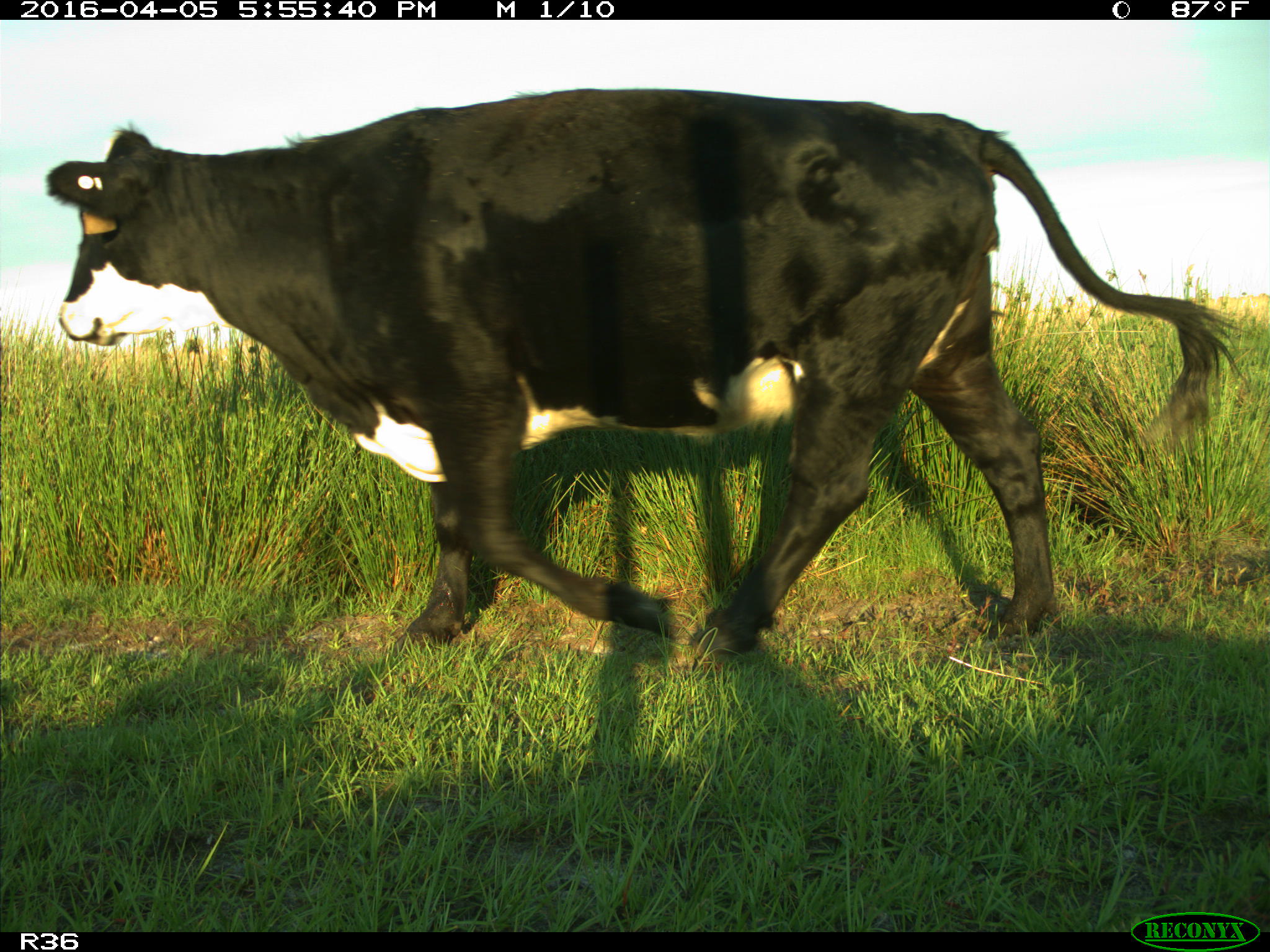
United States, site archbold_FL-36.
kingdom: Animalia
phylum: Chordata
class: Mammalia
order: Artiodactyla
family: Bovidae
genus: Bos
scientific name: Bos taurus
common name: domestic cow